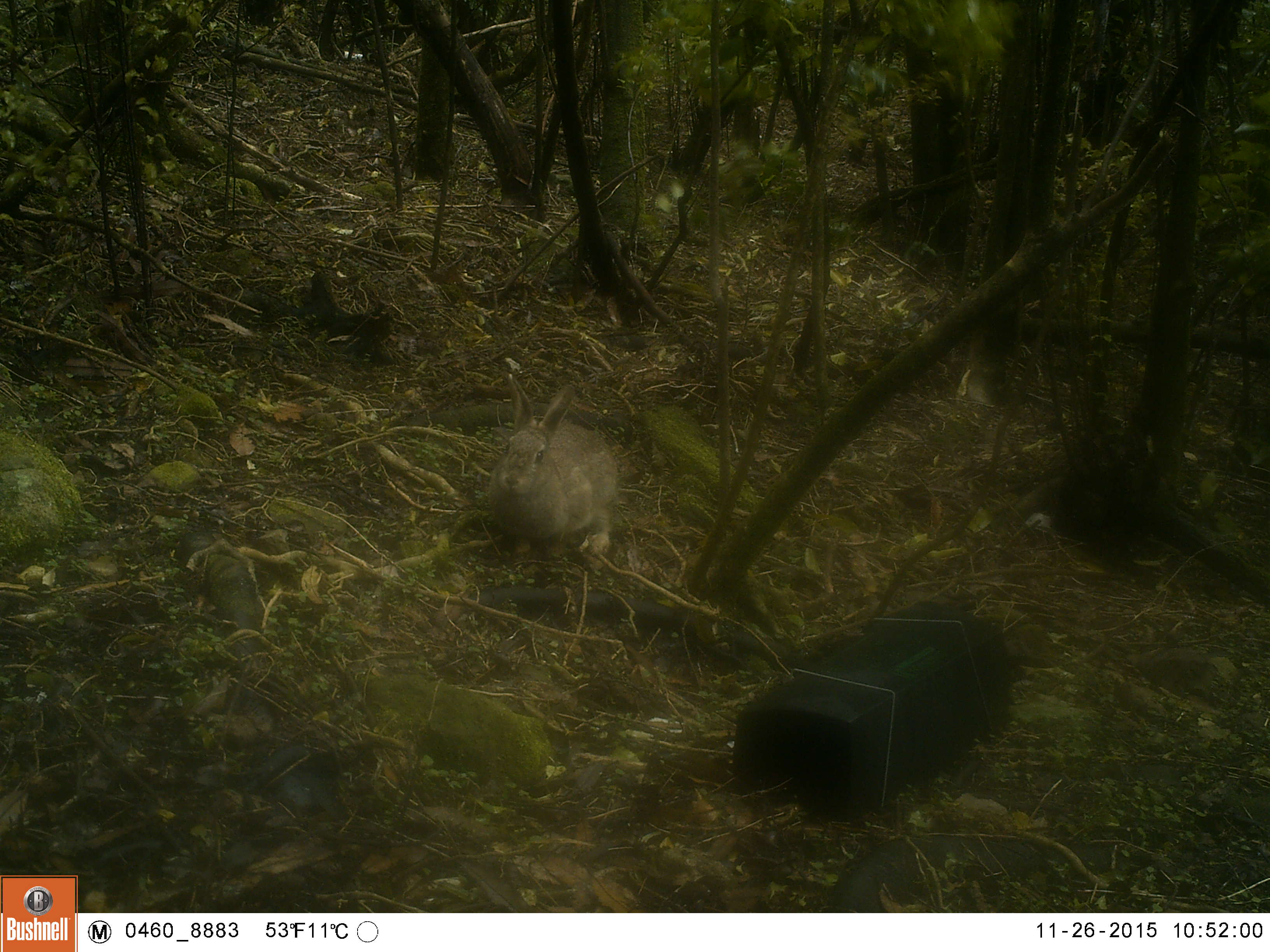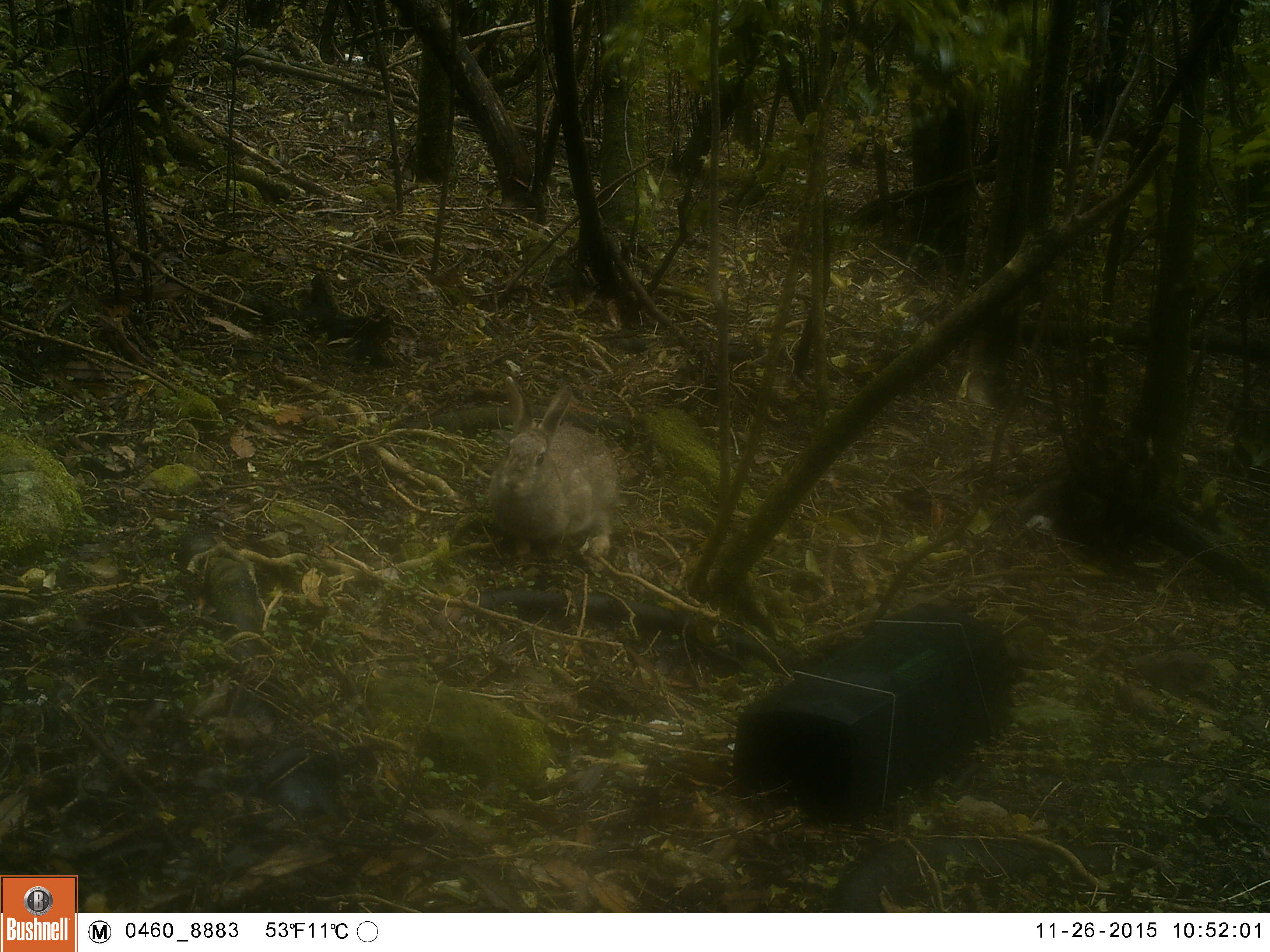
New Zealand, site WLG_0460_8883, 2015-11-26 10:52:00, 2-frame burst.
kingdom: Animalia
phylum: Chordata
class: Mammalia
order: Lagomorpha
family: Leporidae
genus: Oryctolagus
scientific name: Oryctolagus cuniculus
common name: european rabbit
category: rabbit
Rabbit (european rabbit) (Oryctolagus cuniculus).